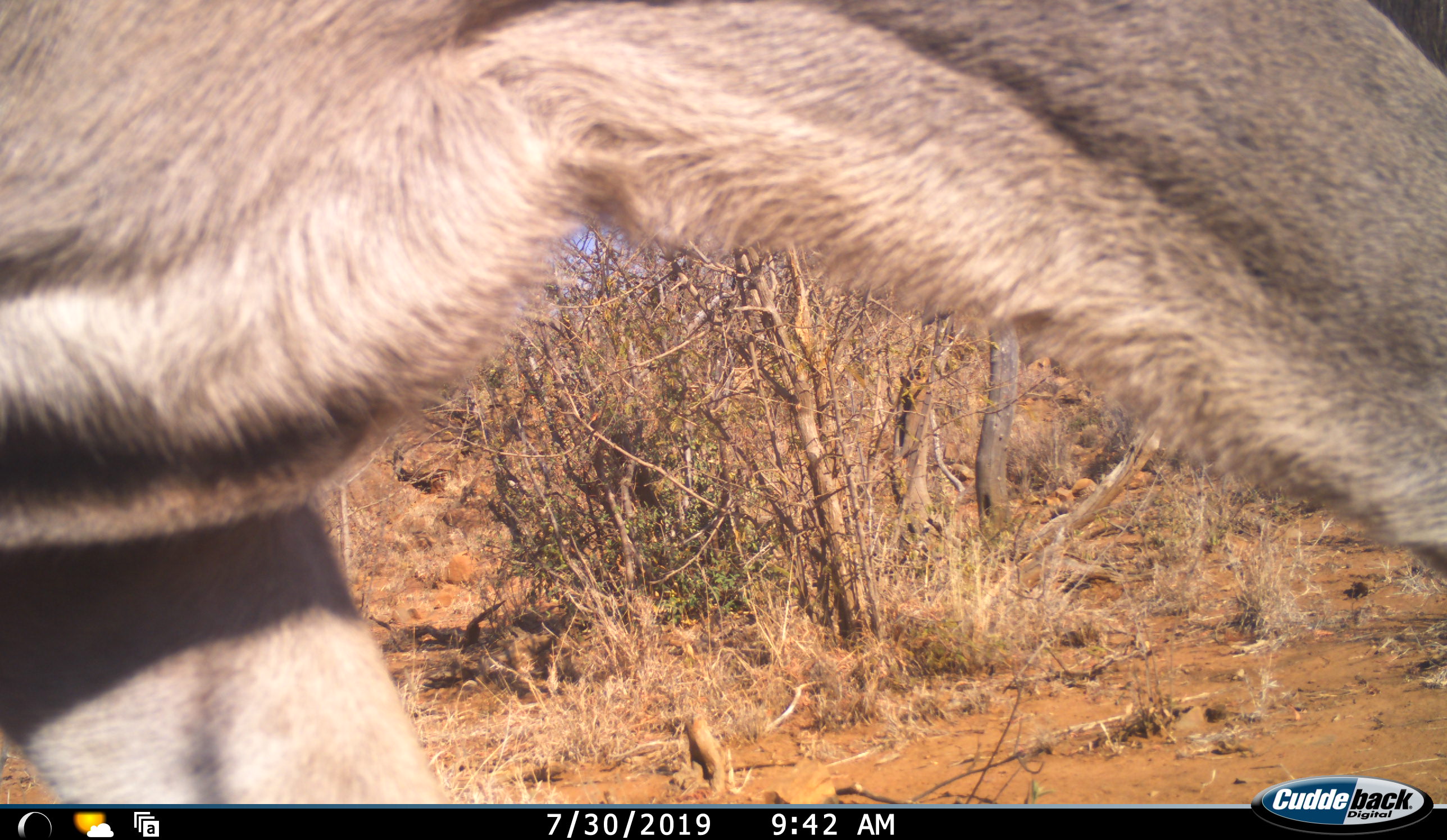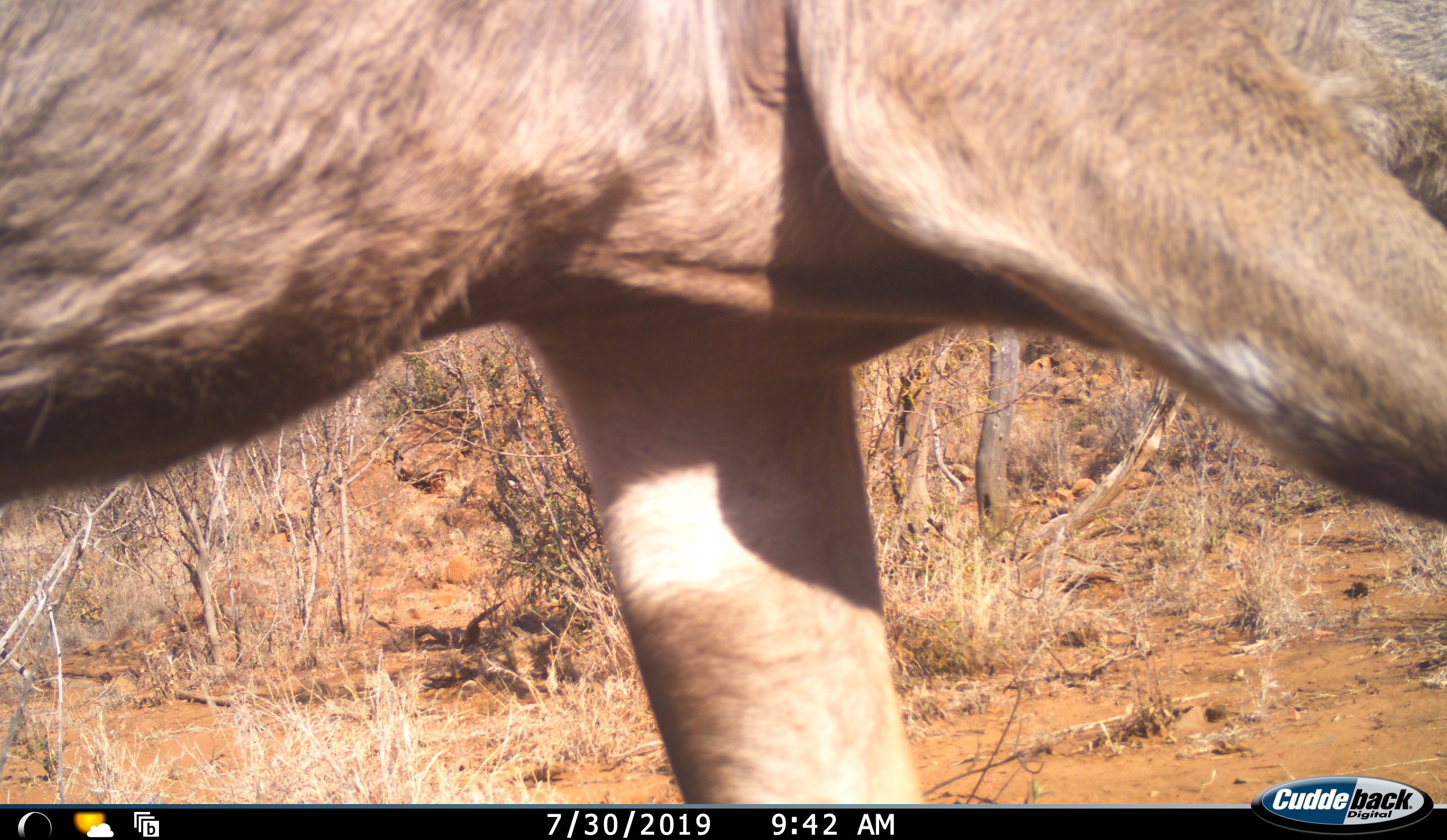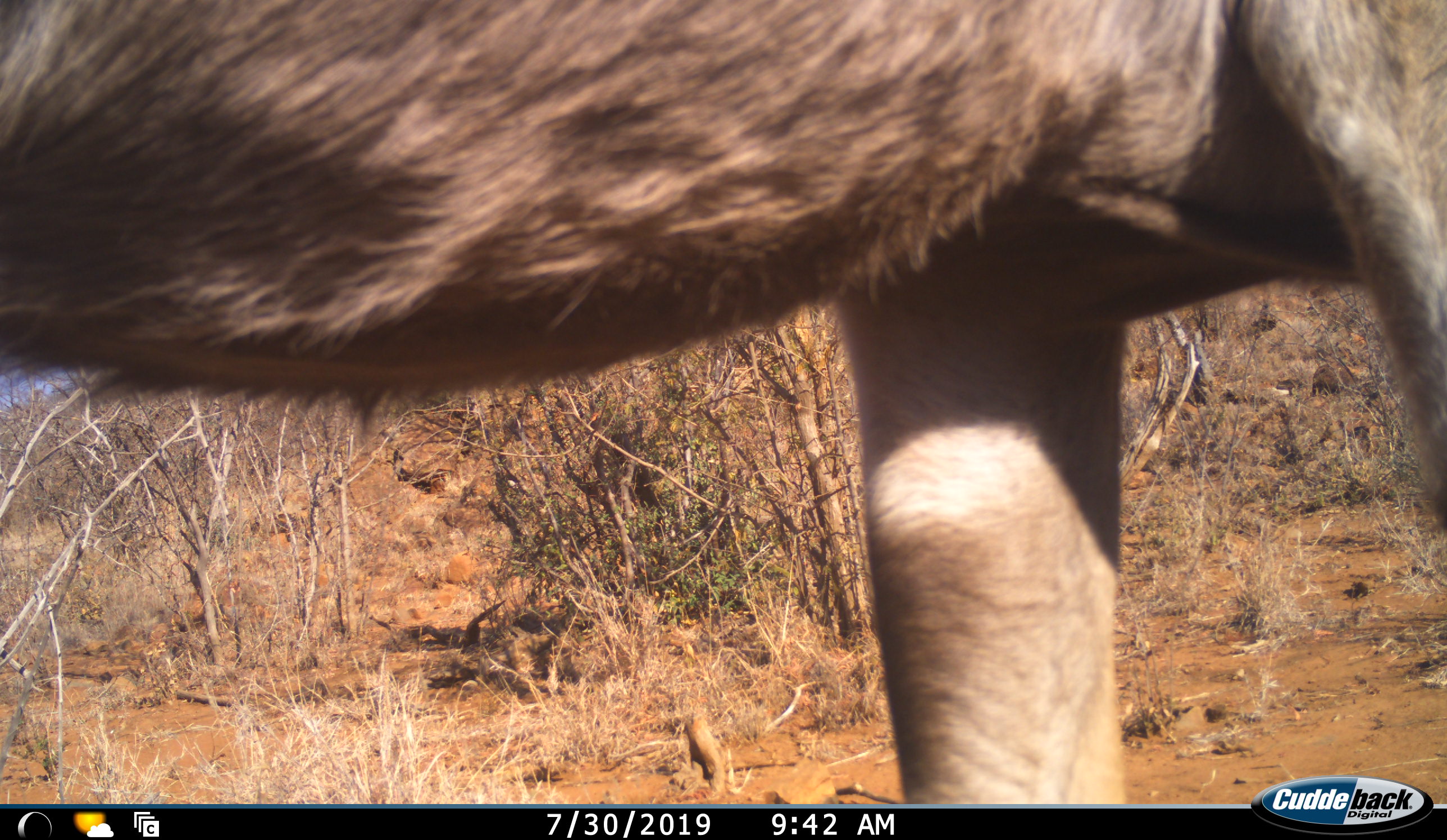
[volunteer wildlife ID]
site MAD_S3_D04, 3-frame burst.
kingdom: Animalia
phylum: Chordata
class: Mammalia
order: Artiodactyla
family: Bovidae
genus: Tragelaphus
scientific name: Tragelaphus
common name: kudu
Kudu (Tragelaphus), count 1. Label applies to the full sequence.